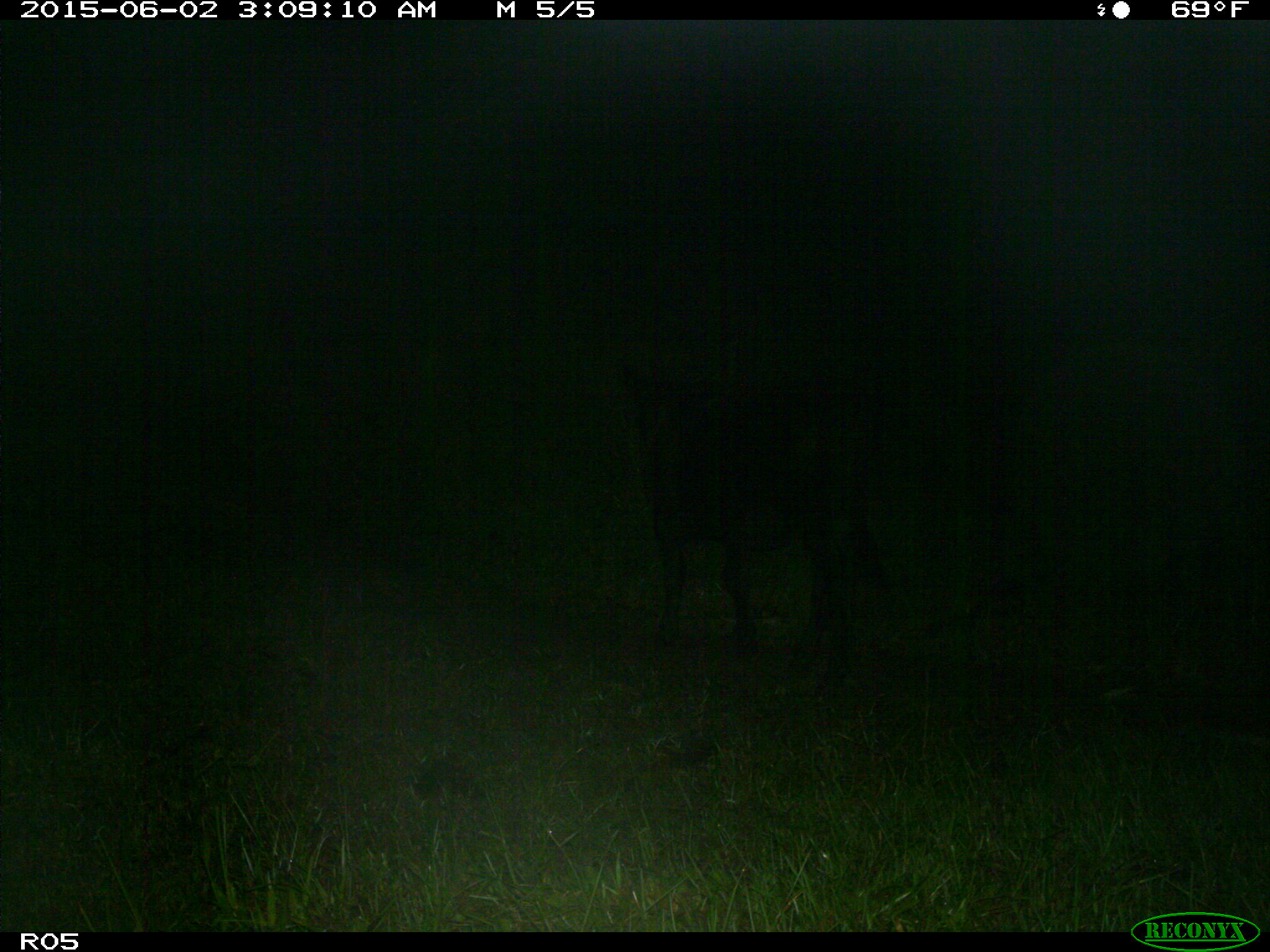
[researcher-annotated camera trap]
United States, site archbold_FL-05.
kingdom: Animalia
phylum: Chordata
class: Mammalia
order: Artiodactyla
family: Bovidae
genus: Bos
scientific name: Bos taurus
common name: domestic cow